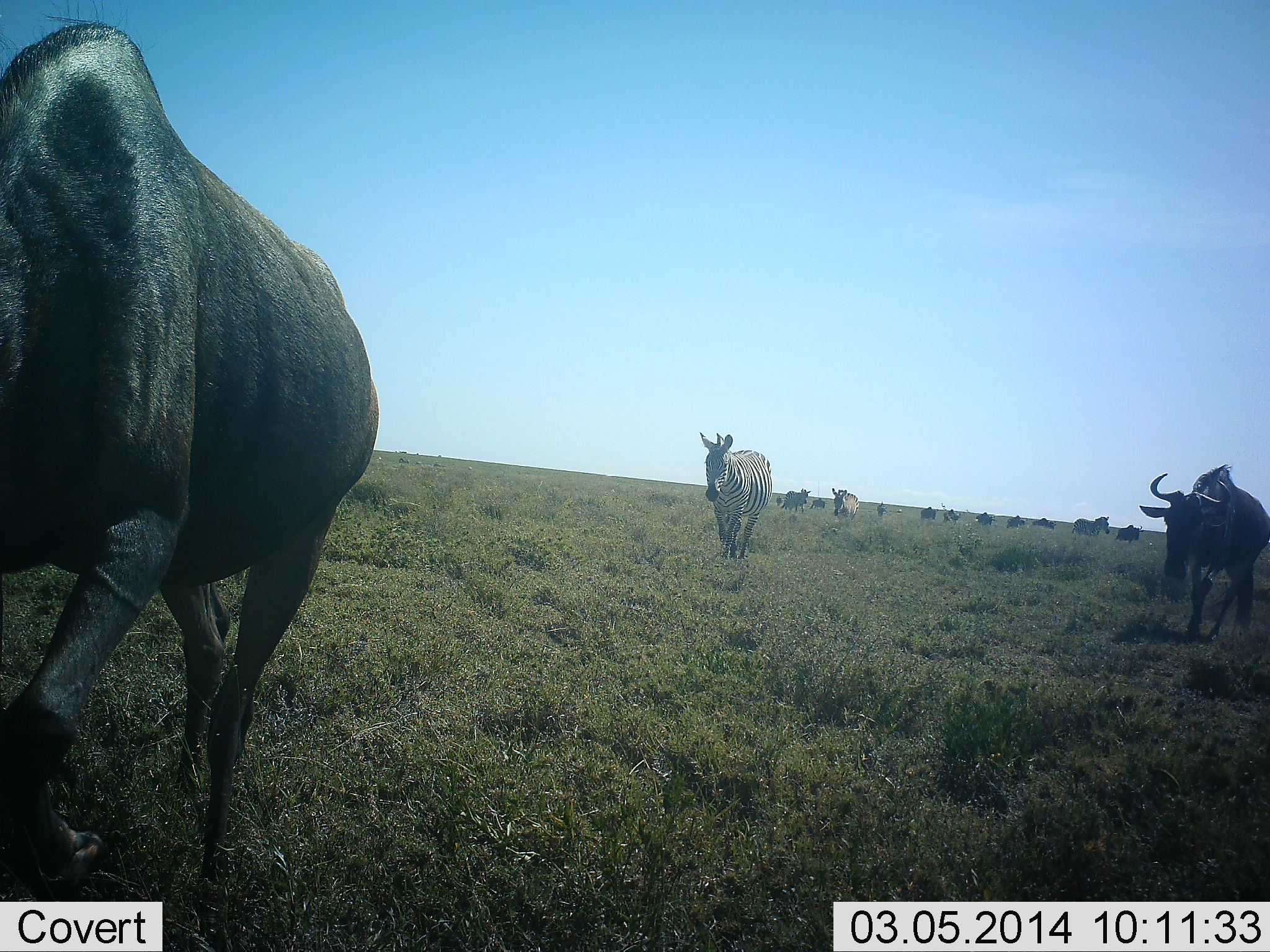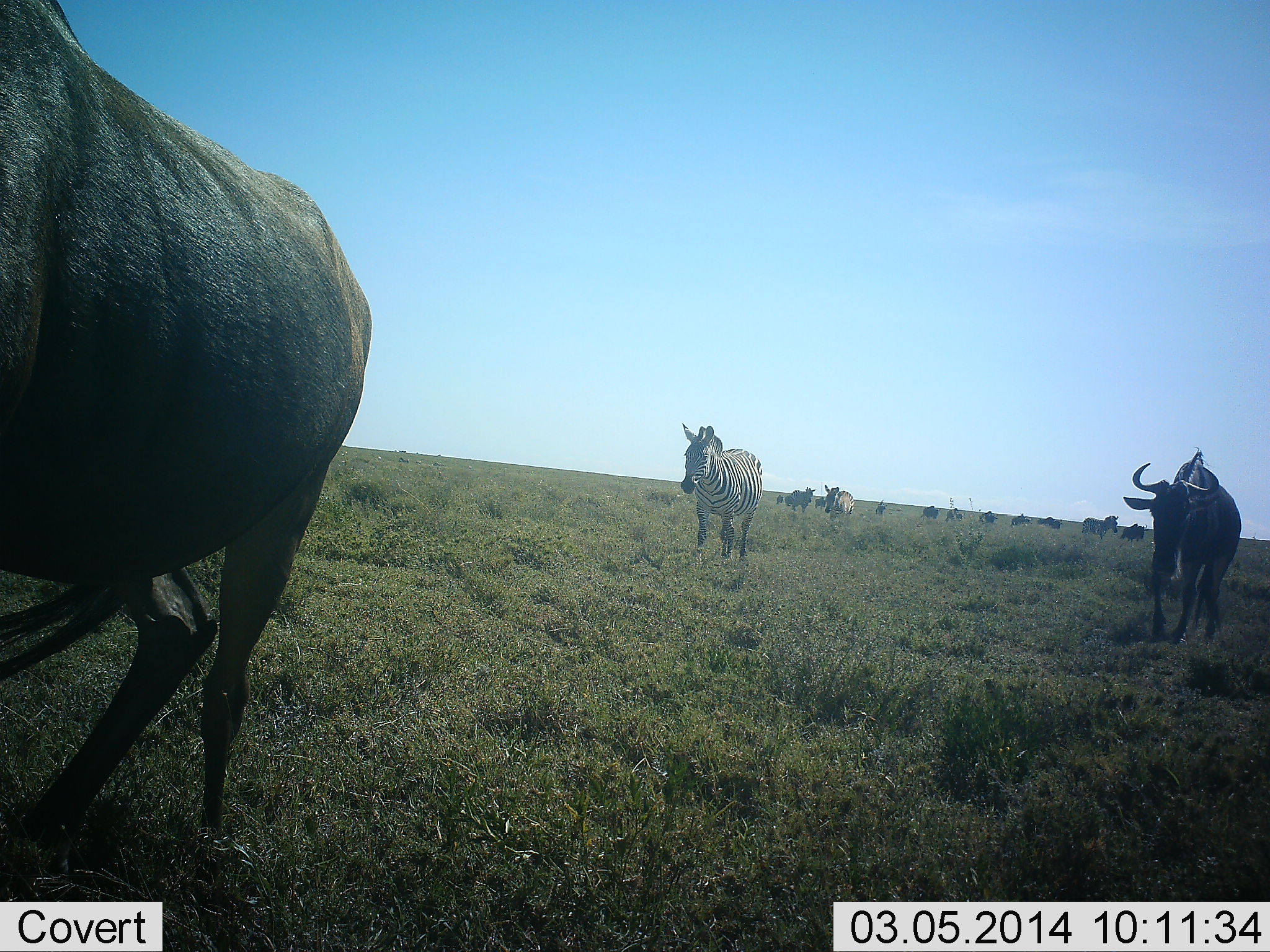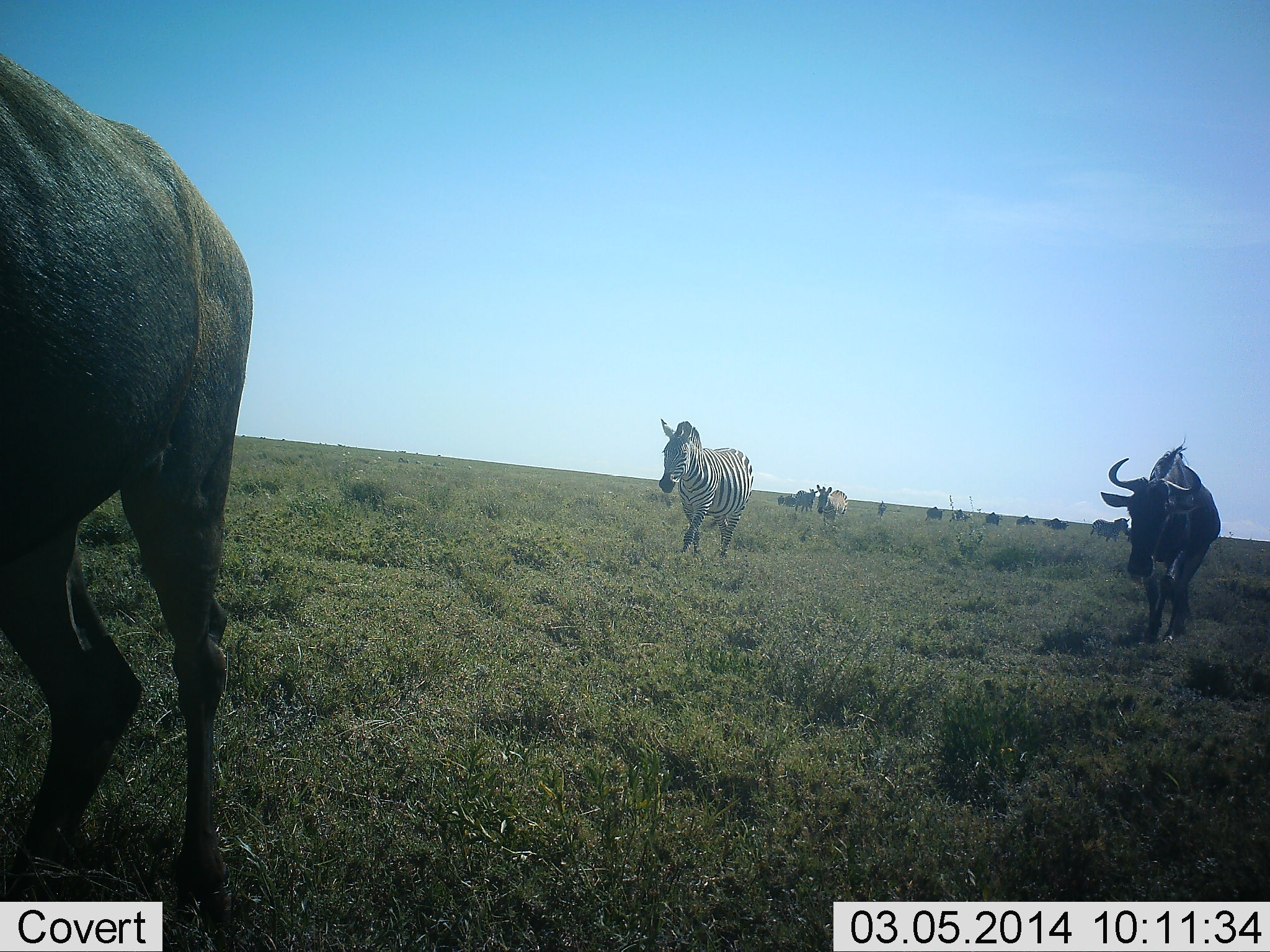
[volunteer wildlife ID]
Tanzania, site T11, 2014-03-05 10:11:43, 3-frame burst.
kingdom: Animalia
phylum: Chordata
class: Mammalia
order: Artiodactyla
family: Bovidae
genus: Connochaetes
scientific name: Connochaetes taurinus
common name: blue wildebeest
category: wildebeest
Wildebeest (blue wildebeest) (Connochaetes taurinus), count 11-50. Behavior (volunteer vote fractions): standing 0%, resting 9%, moving 100%, interacting 0%. Young present (vote fraction): 0%. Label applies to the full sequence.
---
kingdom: Animalia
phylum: Chordata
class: Mammalia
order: Perissodactyla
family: Equidae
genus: Equus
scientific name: Equus quagga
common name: plains zebra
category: zebra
Zebra (plains zebra) (Equus quagga), count 2. Behavior (volunteer vote fractions): standing 0%, resting 0%, moving 100%, interacting 0%. Young present (vote fraction): 0%. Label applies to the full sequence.